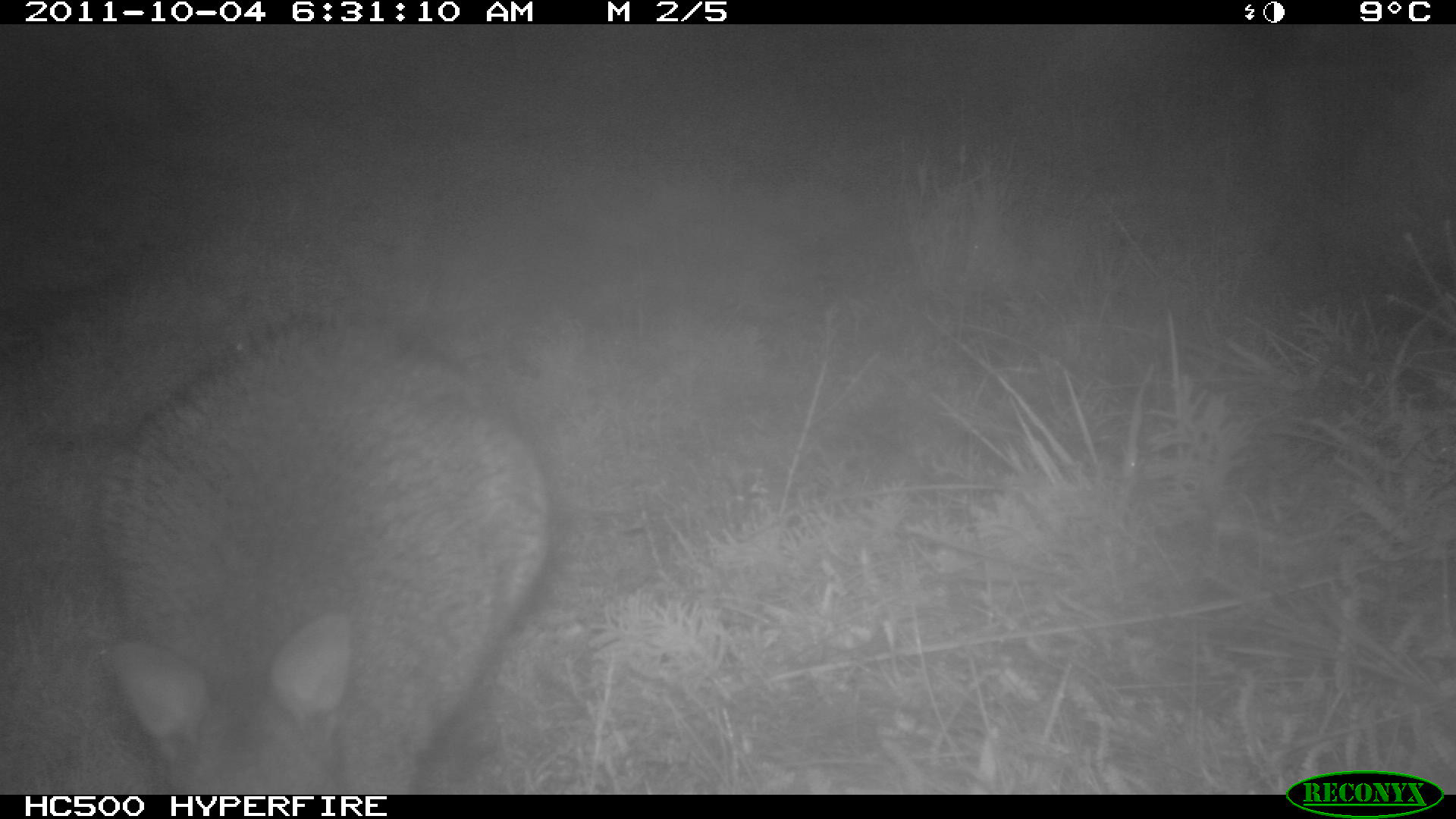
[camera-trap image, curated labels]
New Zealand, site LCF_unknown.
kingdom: Animalia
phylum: Chordata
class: Mammalia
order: Diprotodontia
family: Macropodidae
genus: Notamacropus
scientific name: Notamacropus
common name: wallaby